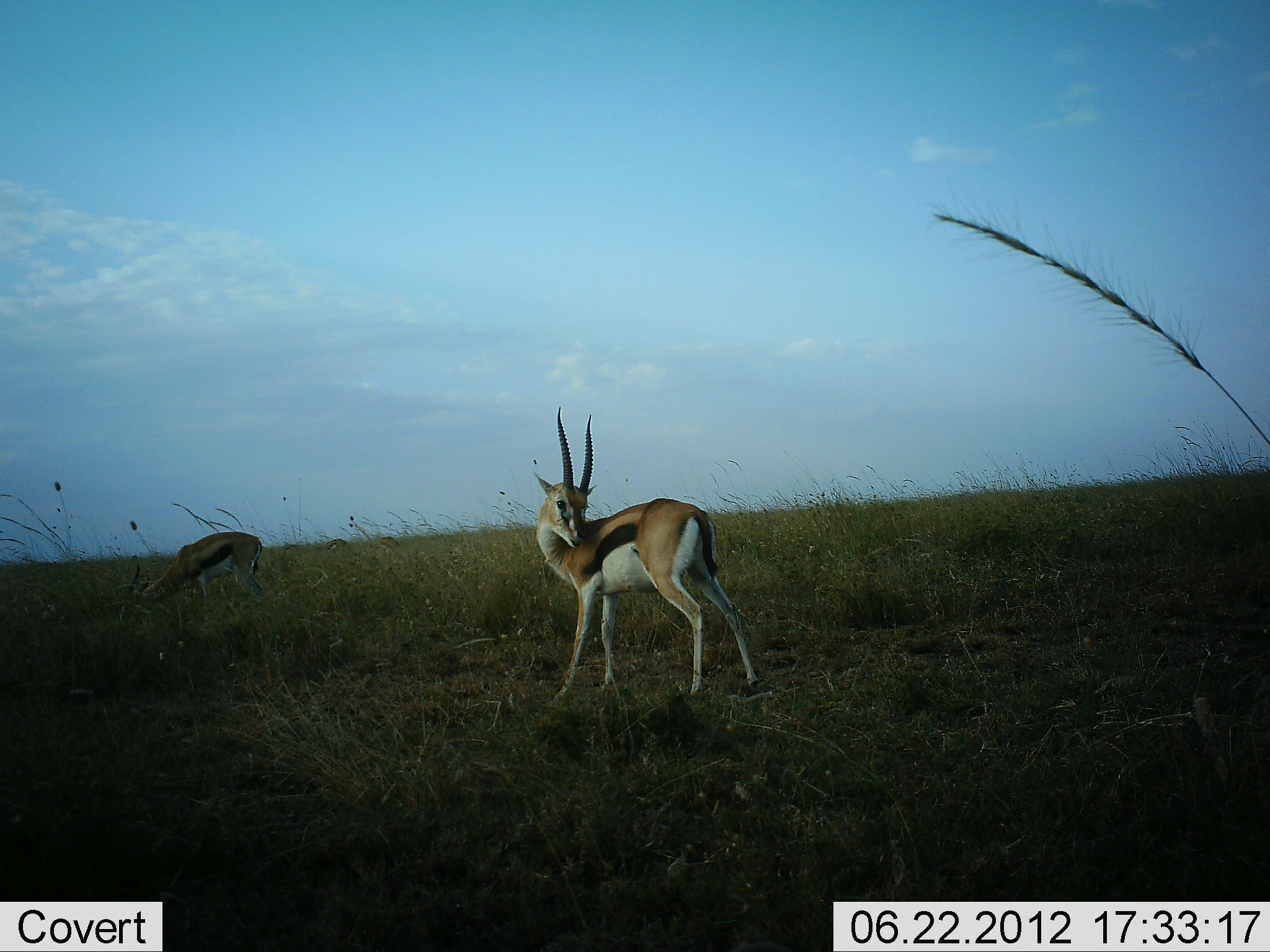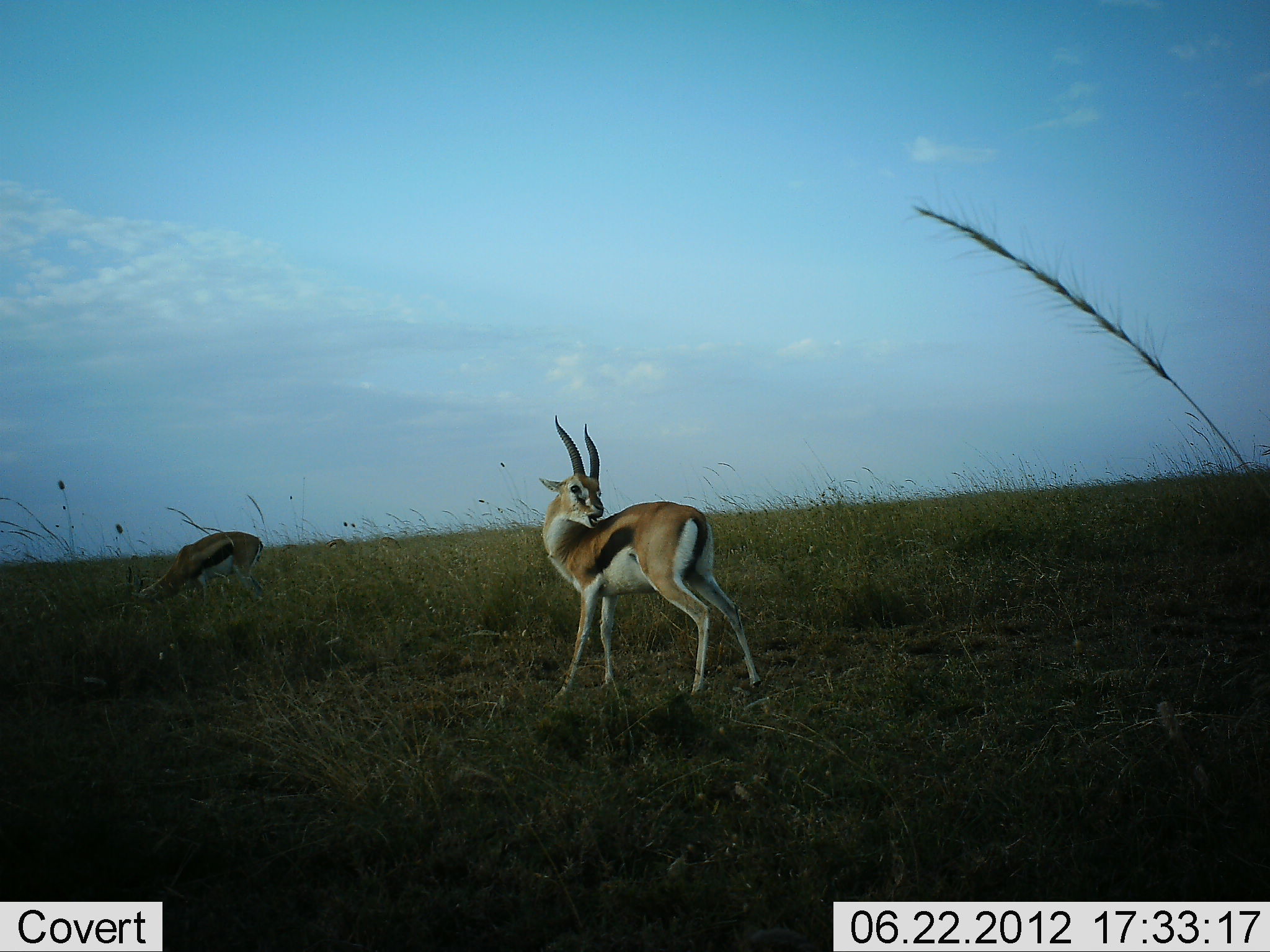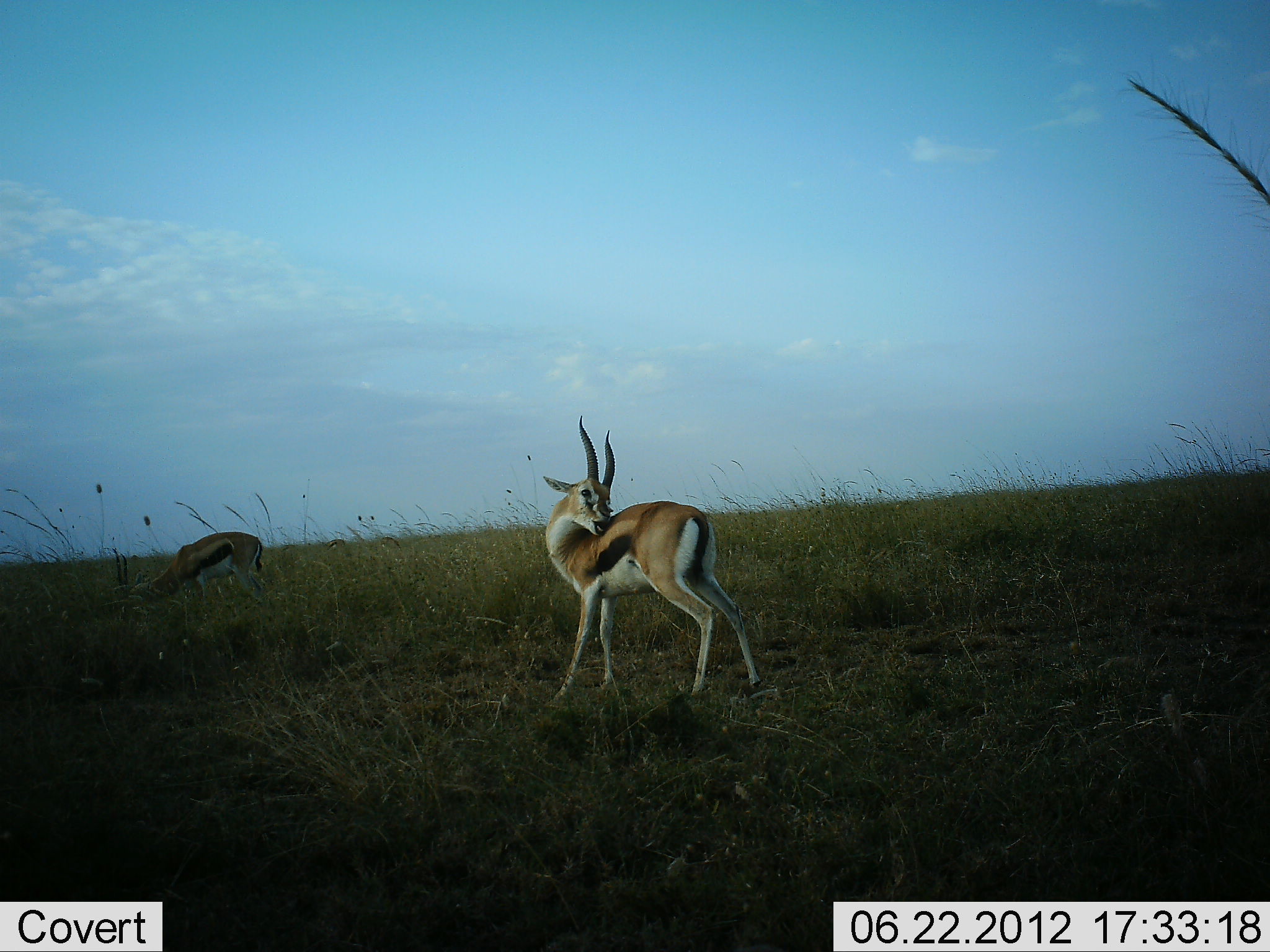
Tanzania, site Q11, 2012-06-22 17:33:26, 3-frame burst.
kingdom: Animalia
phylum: Chordata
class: Mammalia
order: Artiodactyla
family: Bovidae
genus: Eudorcas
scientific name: Eudorcas thomsonii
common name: thomson's gazelle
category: gazellethomsons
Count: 2.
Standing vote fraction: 100%.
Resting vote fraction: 0%.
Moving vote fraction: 0%.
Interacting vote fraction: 0%.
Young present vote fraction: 0%.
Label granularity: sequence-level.